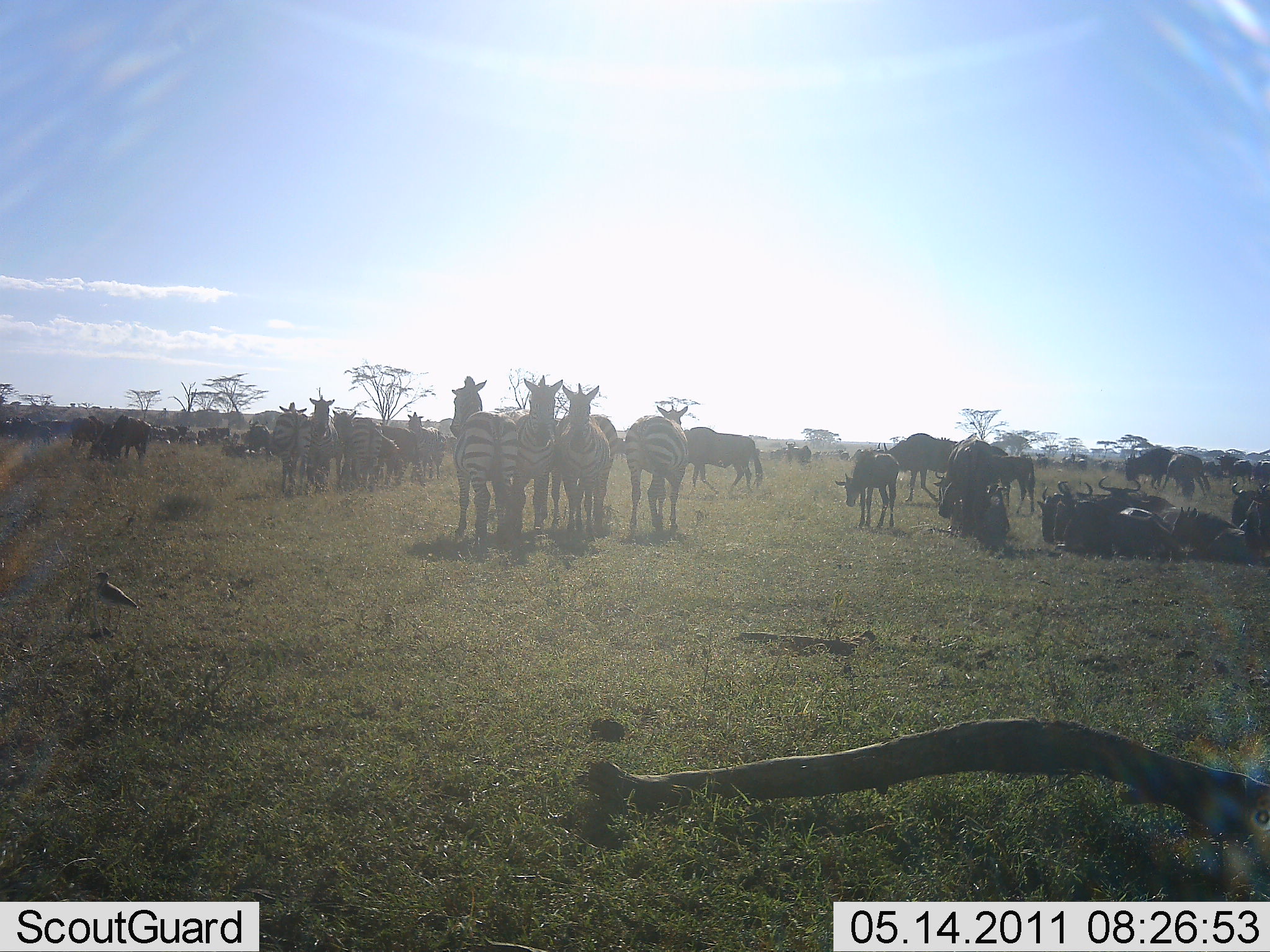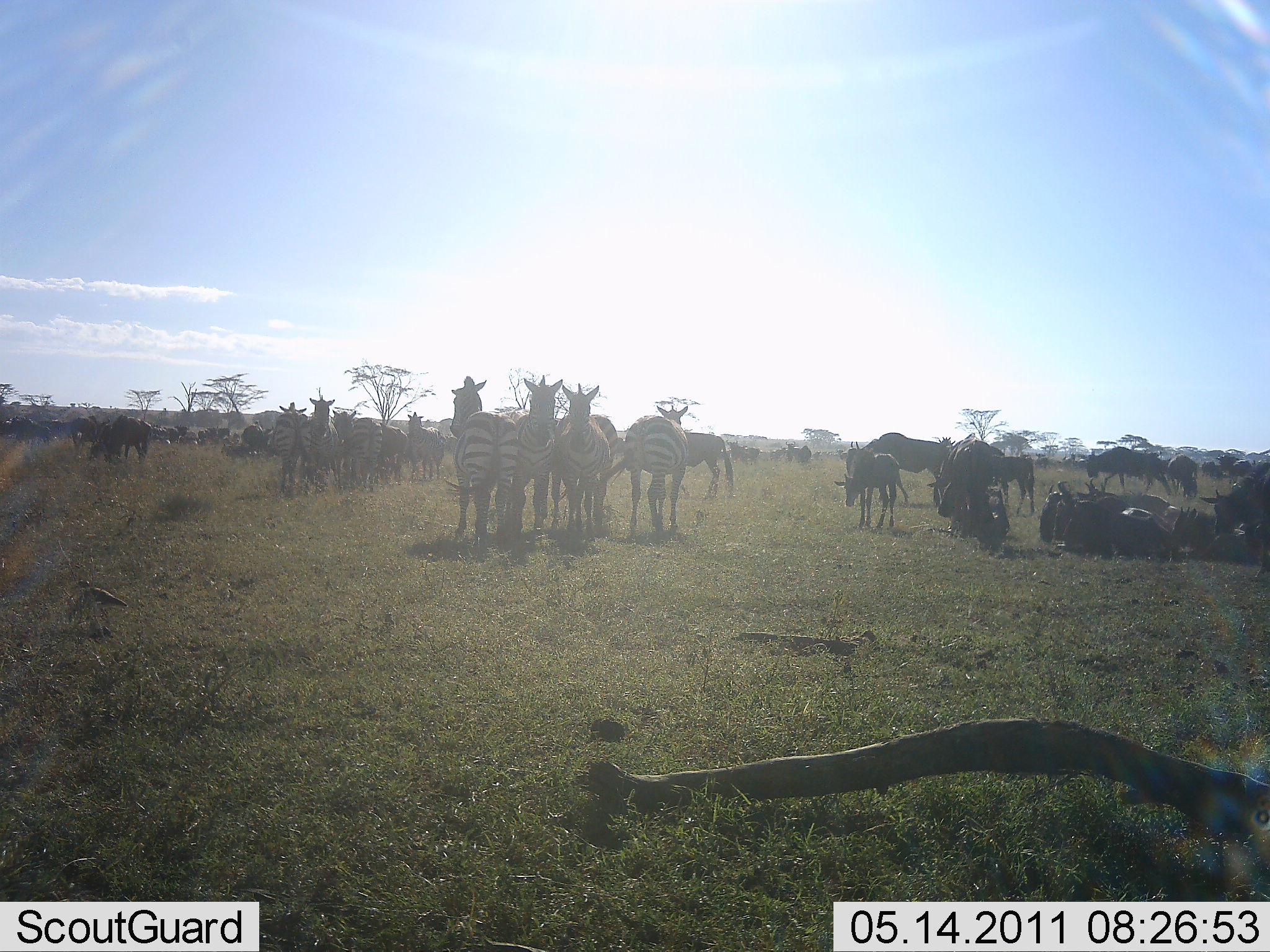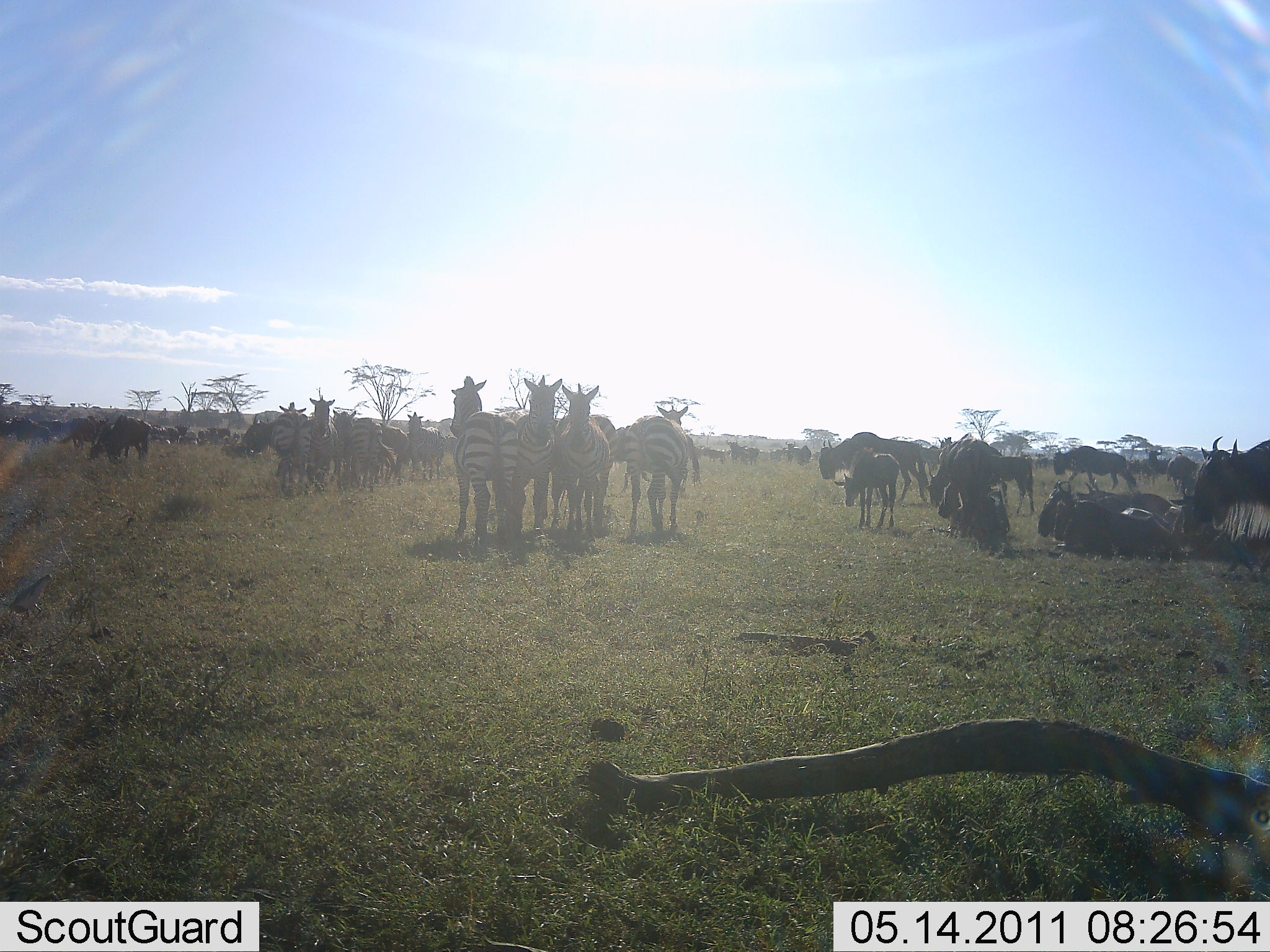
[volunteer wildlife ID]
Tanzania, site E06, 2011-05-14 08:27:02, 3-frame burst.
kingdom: Animalia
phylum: Chordata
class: Mammalia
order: Artiodactyla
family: Bovidae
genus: Connochaetes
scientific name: Connochaetes taurinus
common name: blue wildebeest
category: wildebeest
Wildebeest (blue wildebeest) (Connochaetes taurinus), count 11-50. Behavior (volunteer vote fractions): standing 55%, resting 64%, moving 64%, interacting 45%. Young present (vote fraction): 9%. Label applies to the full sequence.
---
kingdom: Animalia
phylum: Chordata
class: Mammalia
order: Perissodactyla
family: Equidae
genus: Equus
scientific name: Equus quagga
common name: plains zebra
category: zebra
Zebra (plains zebra) (Equus quagga), count 9. Behavior (volunteer vote fractions): standing 85%, resting 15%, moving 15%, interacting 31%. Young present (vote fraction): 0%. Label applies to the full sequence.